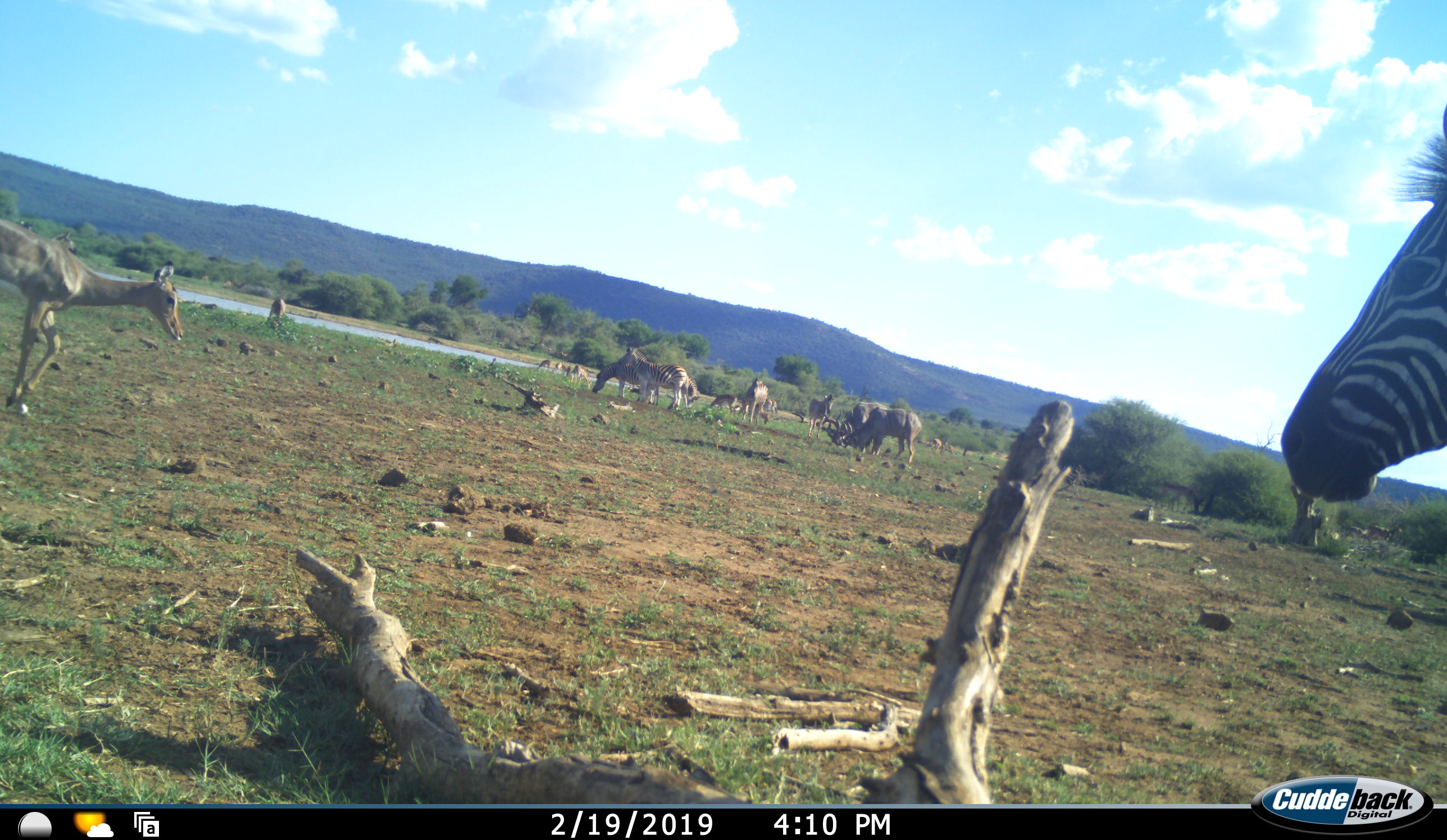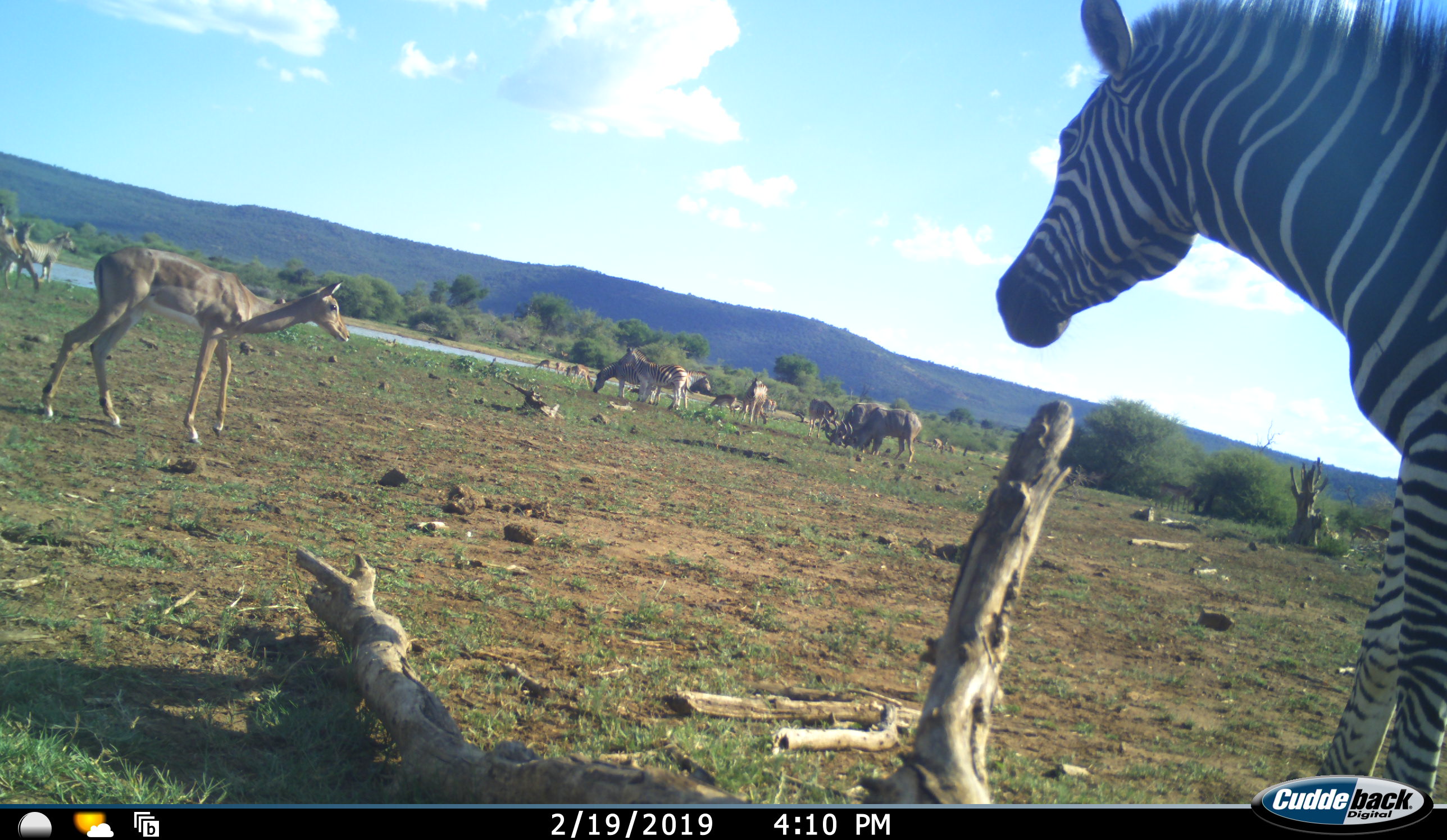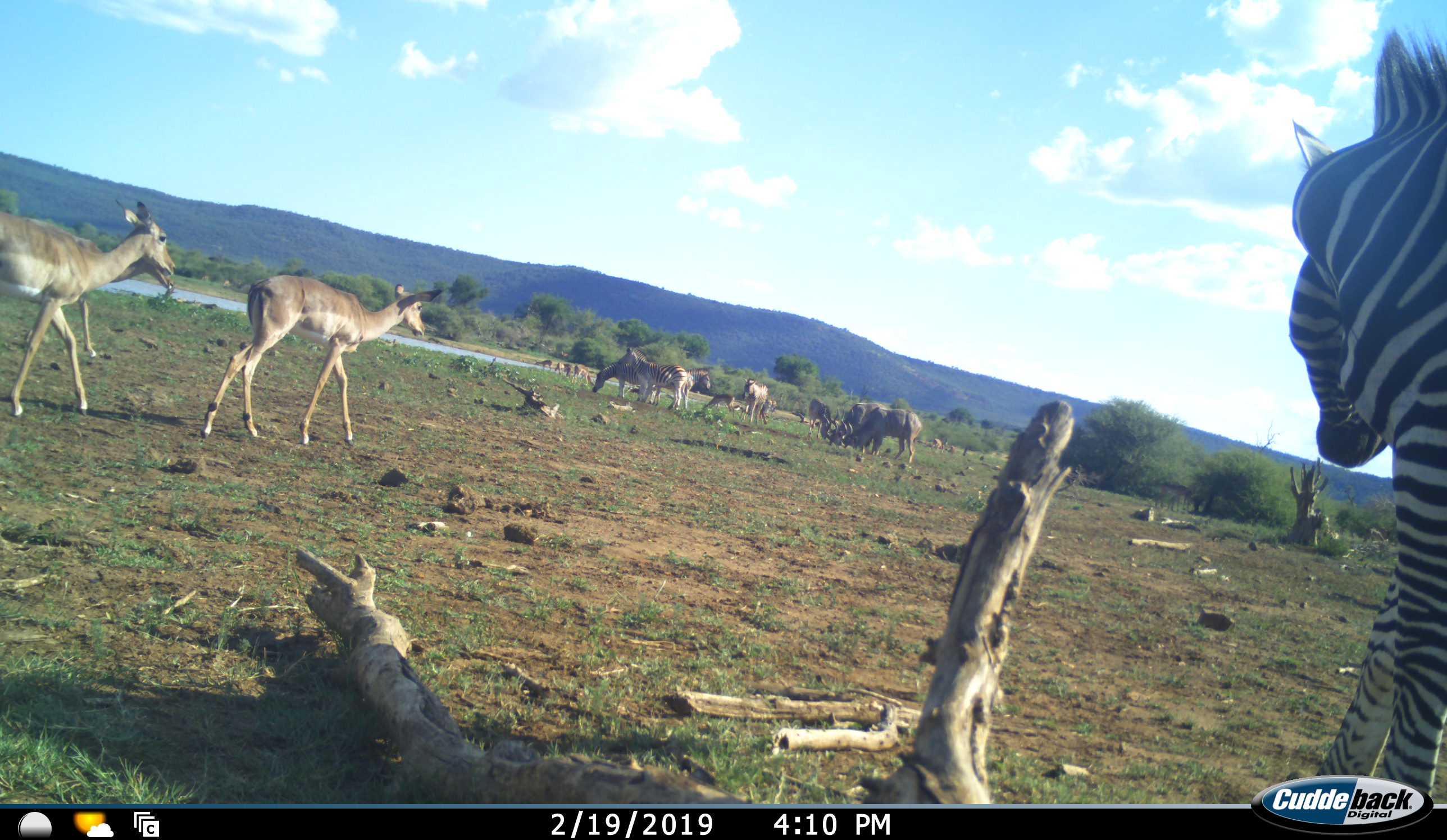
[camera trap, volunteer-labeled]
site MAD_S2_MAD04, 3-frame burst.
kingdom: Animalia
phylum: Chordata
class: Mammalia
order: Artiodactyla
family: Bovidae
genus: Aepyceros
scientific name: Aepyceros melampus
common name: impala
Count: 6.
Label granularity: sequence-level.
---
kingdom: Animalia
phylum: Chordata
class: Mammalia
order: Perissodactyla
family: Equidae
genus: Equus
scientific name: Equus quagga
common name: plains zebra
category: zebraplains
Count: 5.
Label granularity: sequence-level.